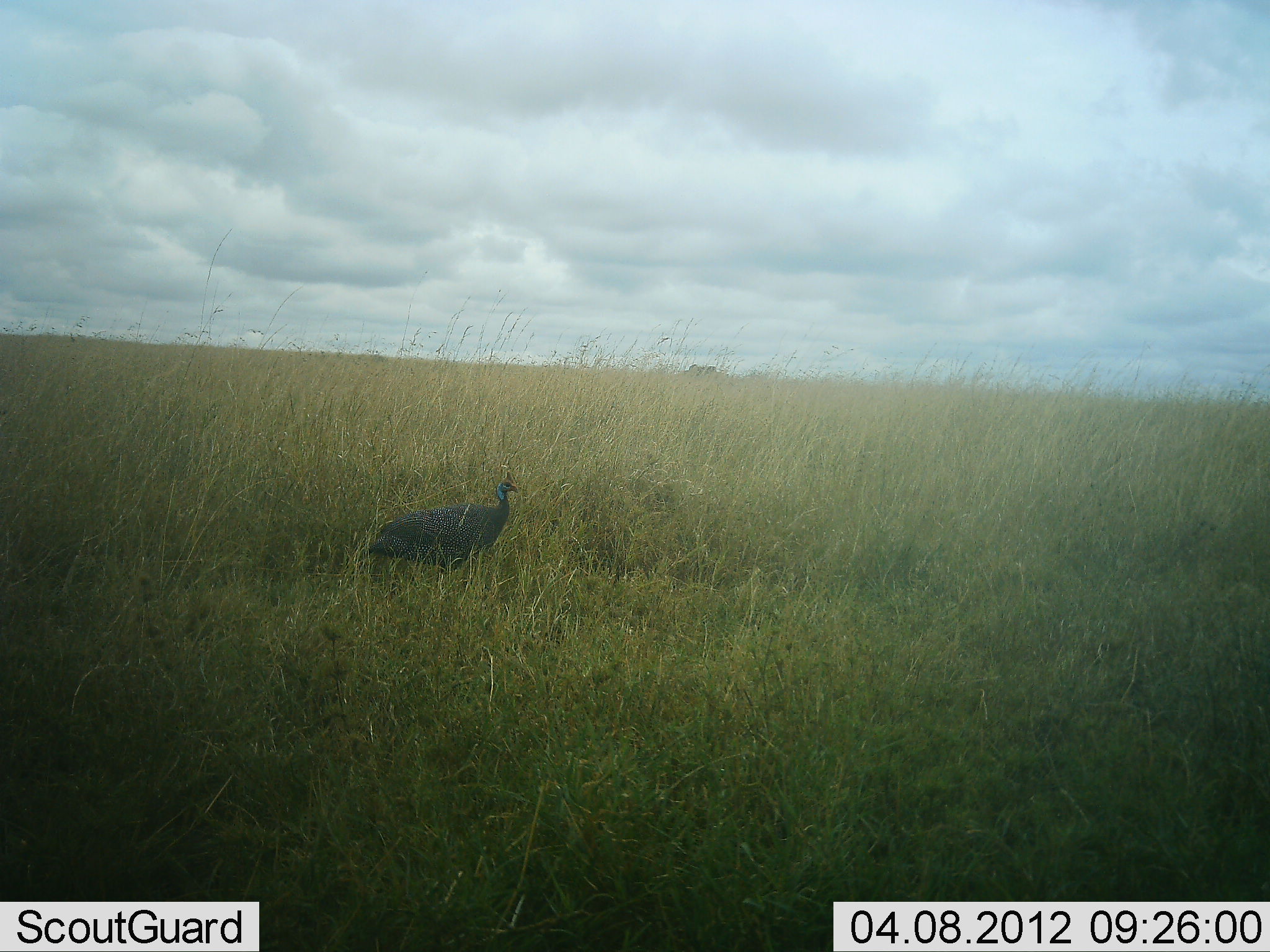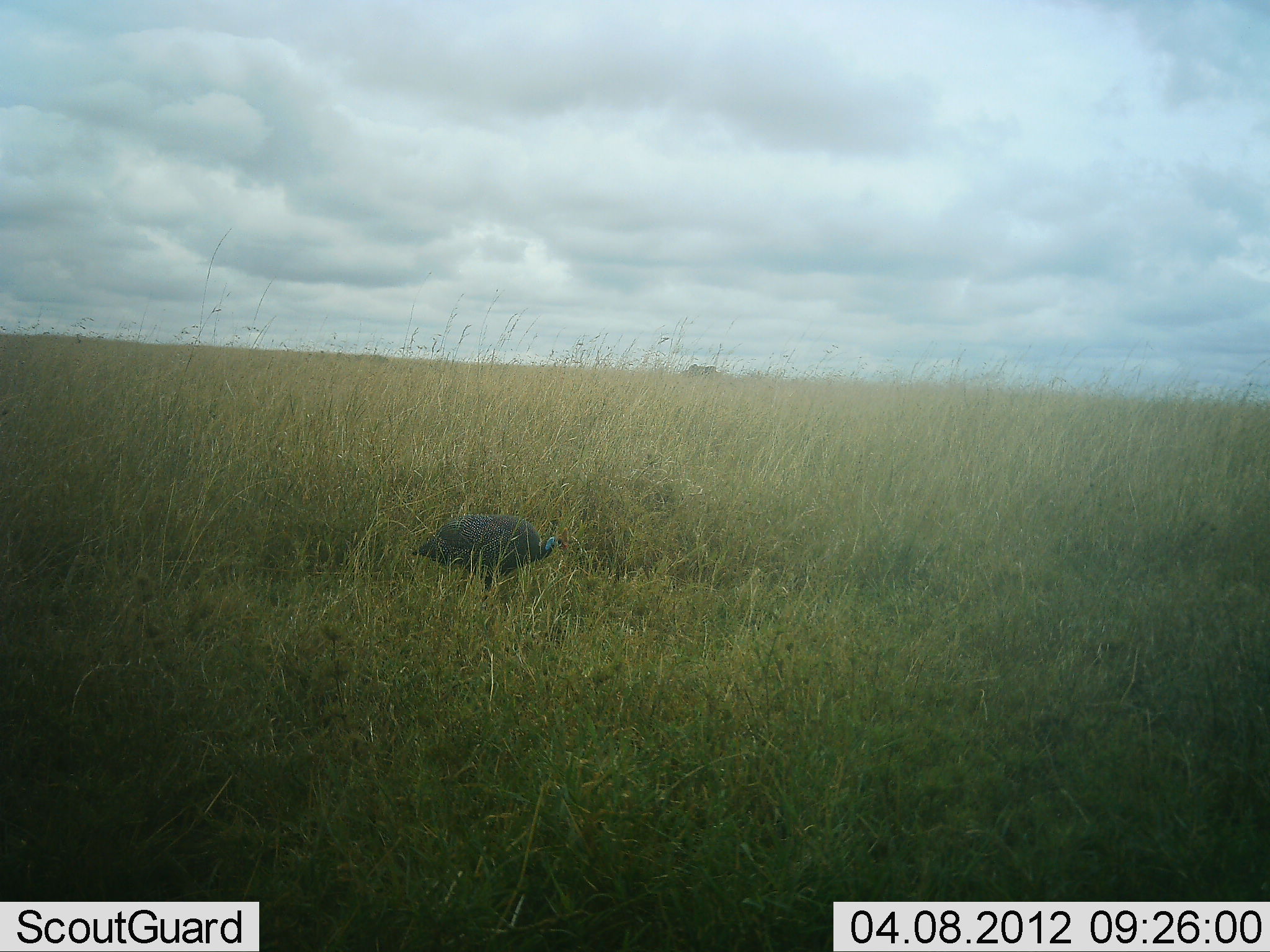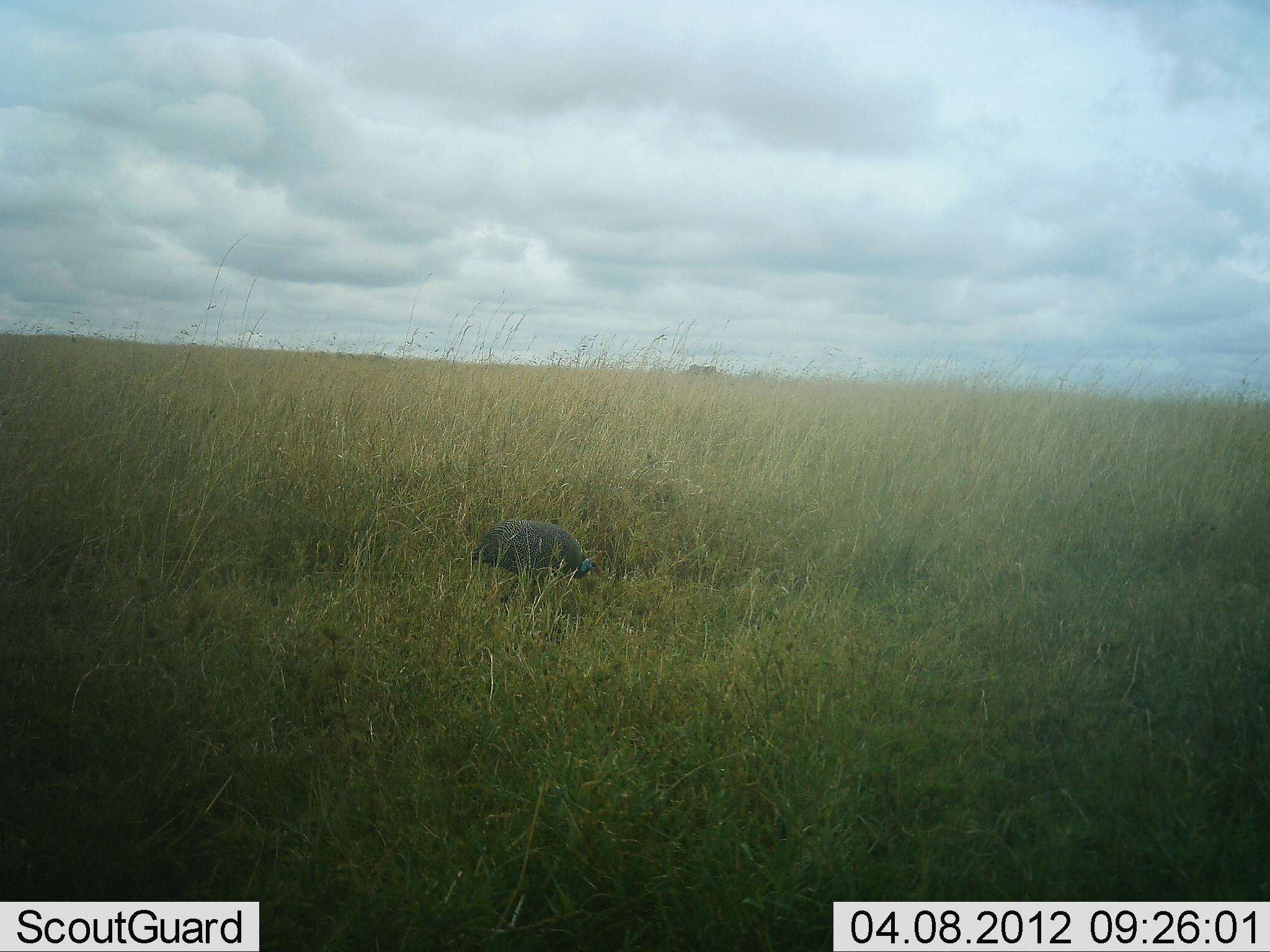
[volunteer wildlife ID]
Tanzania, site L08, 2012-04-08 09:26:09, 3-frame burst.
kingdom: Animalia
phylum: Chordata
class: Aves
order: Galliformes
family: Numididae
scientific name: Numididae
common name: guinea fowl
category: guineafowl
Guineafowl (guinea fowl) (Numididae), count 1. Behavior (volunteer vote fractions): standing 10%, resting 0%, moving 33%, interacting 0%. Young present (vote fraction): 0%. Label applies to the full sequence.